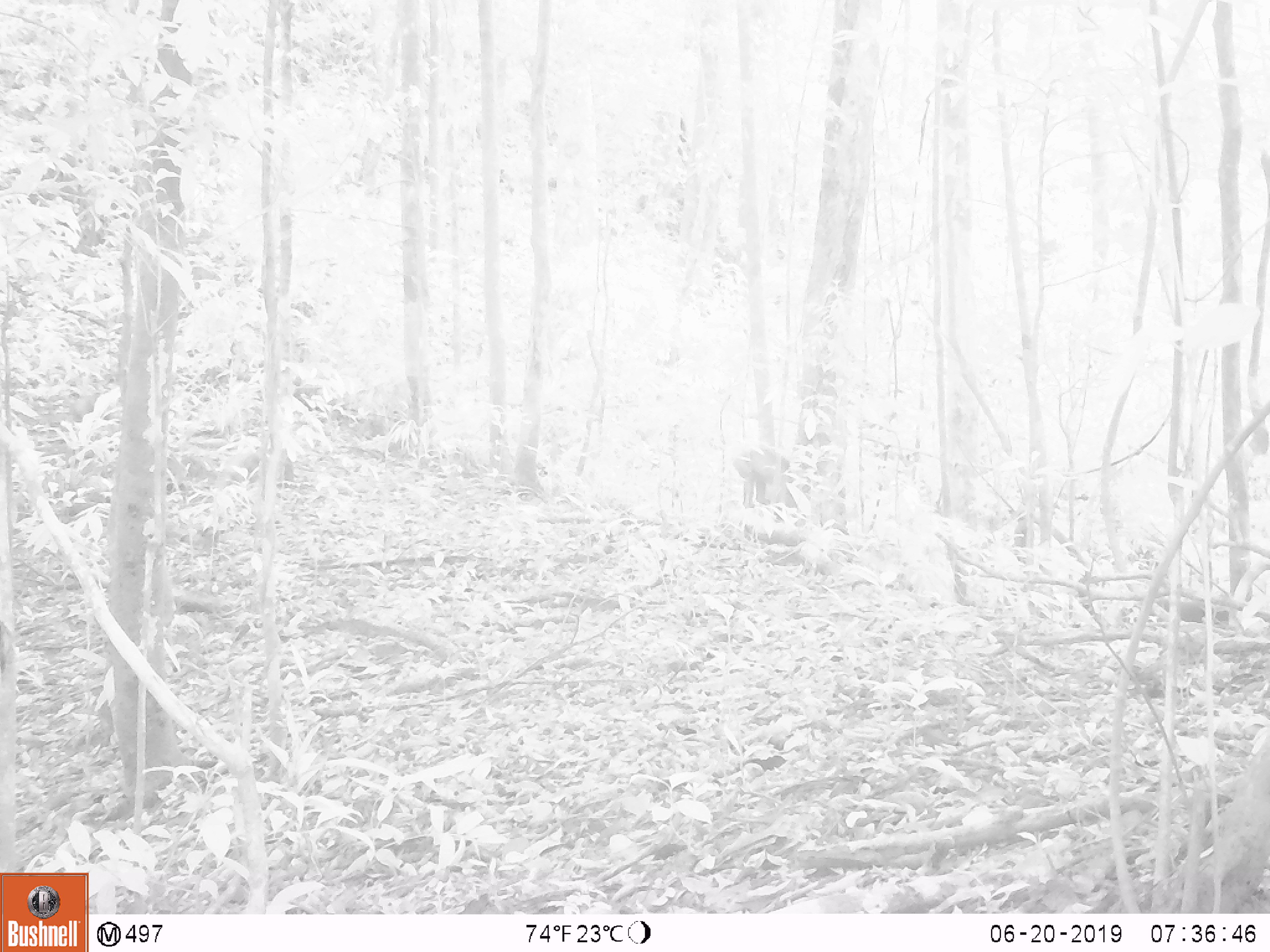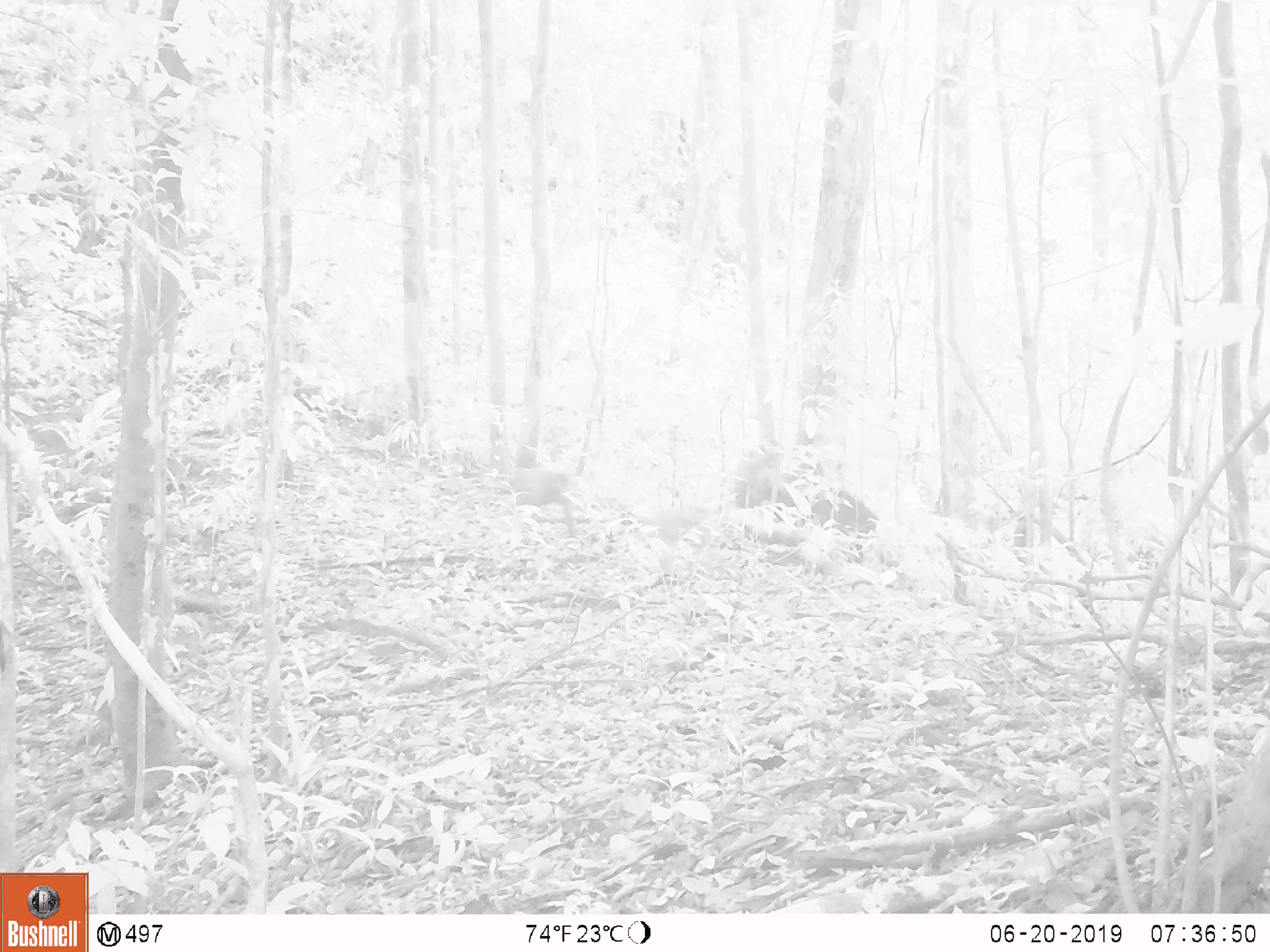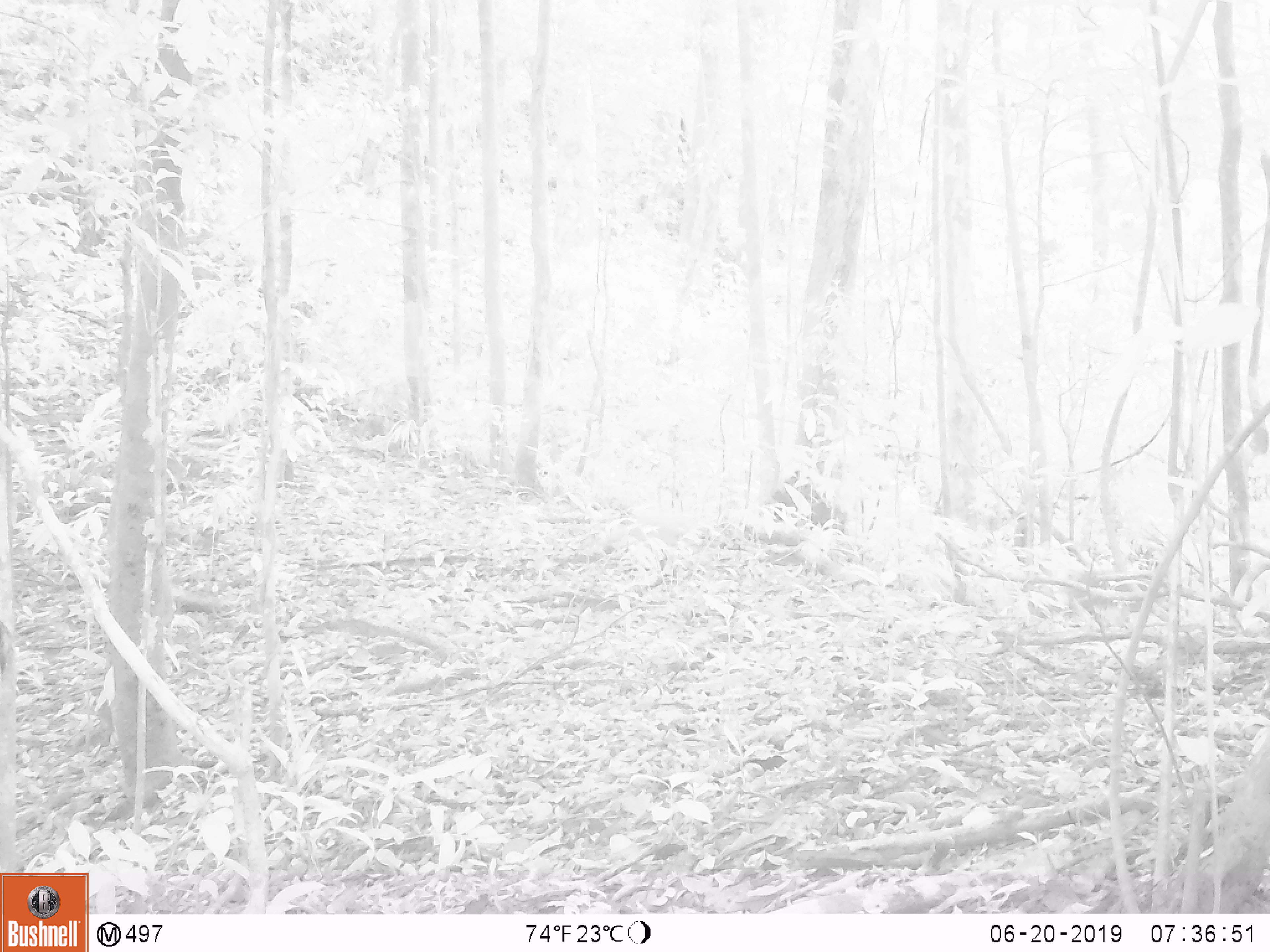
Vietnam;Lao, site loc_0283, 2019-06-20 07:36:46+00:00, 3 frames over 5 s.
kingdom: Animalia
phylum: Chordata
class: Mammalia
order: Primates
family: Cercopithecidae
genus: Macaca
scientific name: Macaca arctoides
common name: stump-tailed macaque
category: stump tailed macaque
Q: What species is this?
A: Stump tailed macaque (stump-tailed macaque) (Macaca arctoides).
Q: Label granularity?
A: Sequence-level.